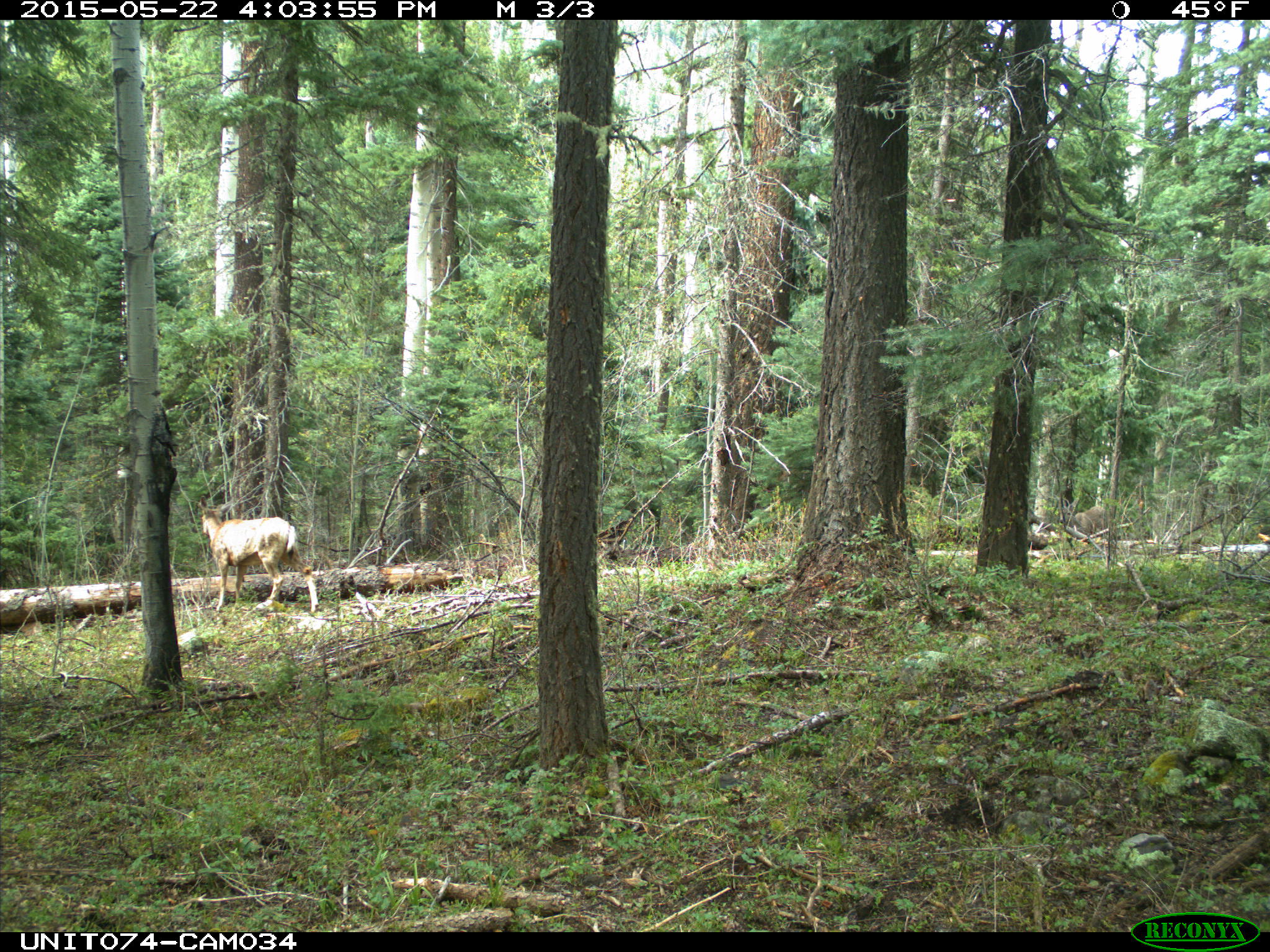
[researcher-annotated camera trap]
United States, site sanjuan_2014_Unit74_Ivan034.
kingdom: Animalia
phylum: Chordata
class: Mammalia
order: Artiodactyla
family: Cervidae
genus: Odocoileus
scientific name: Odocoileus hemionus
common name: mule deer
Odocoileus hemionus (mule deer).